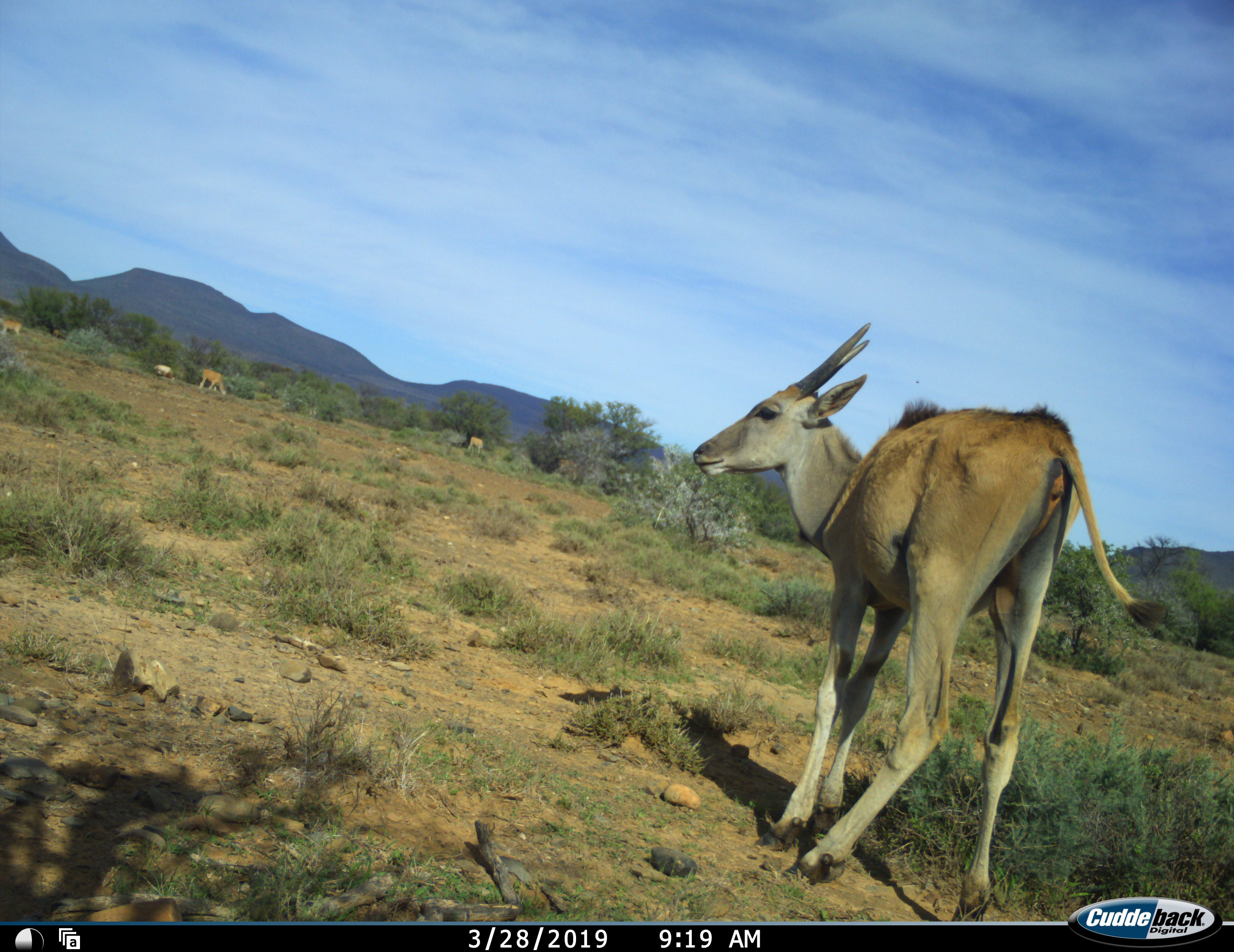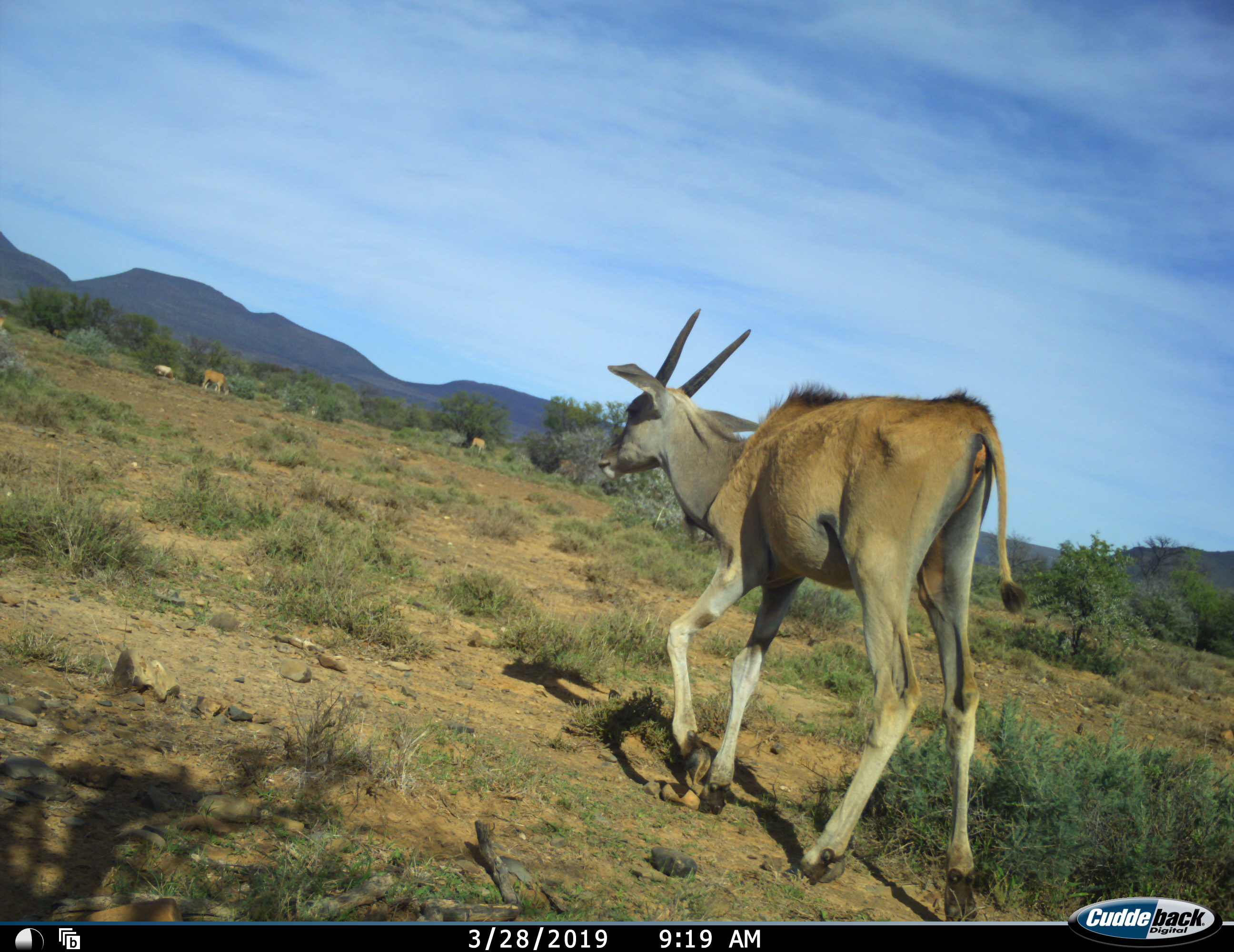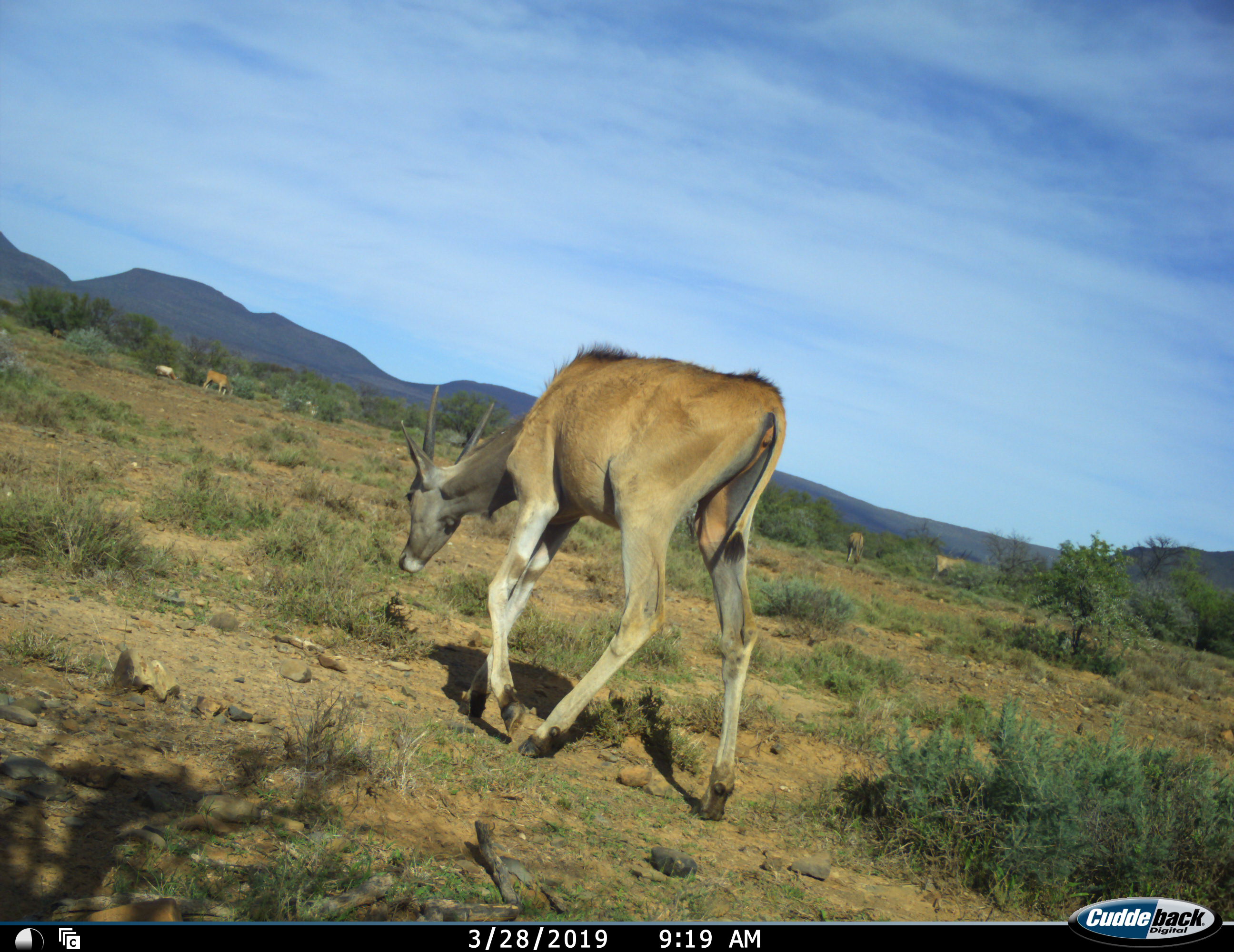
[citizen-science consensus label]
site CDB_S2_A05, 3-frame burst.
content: unidentified animal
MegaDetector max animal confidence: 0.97